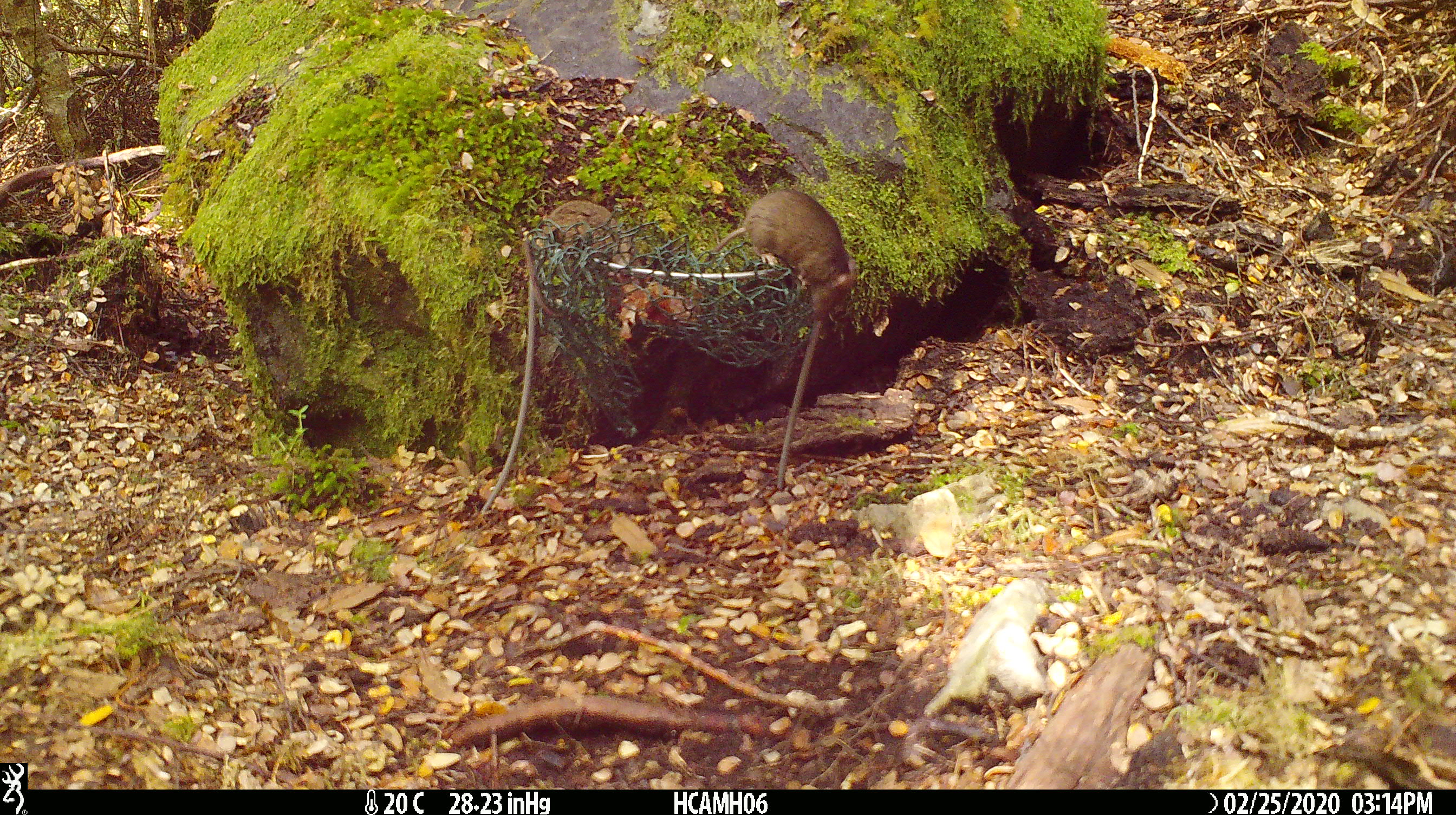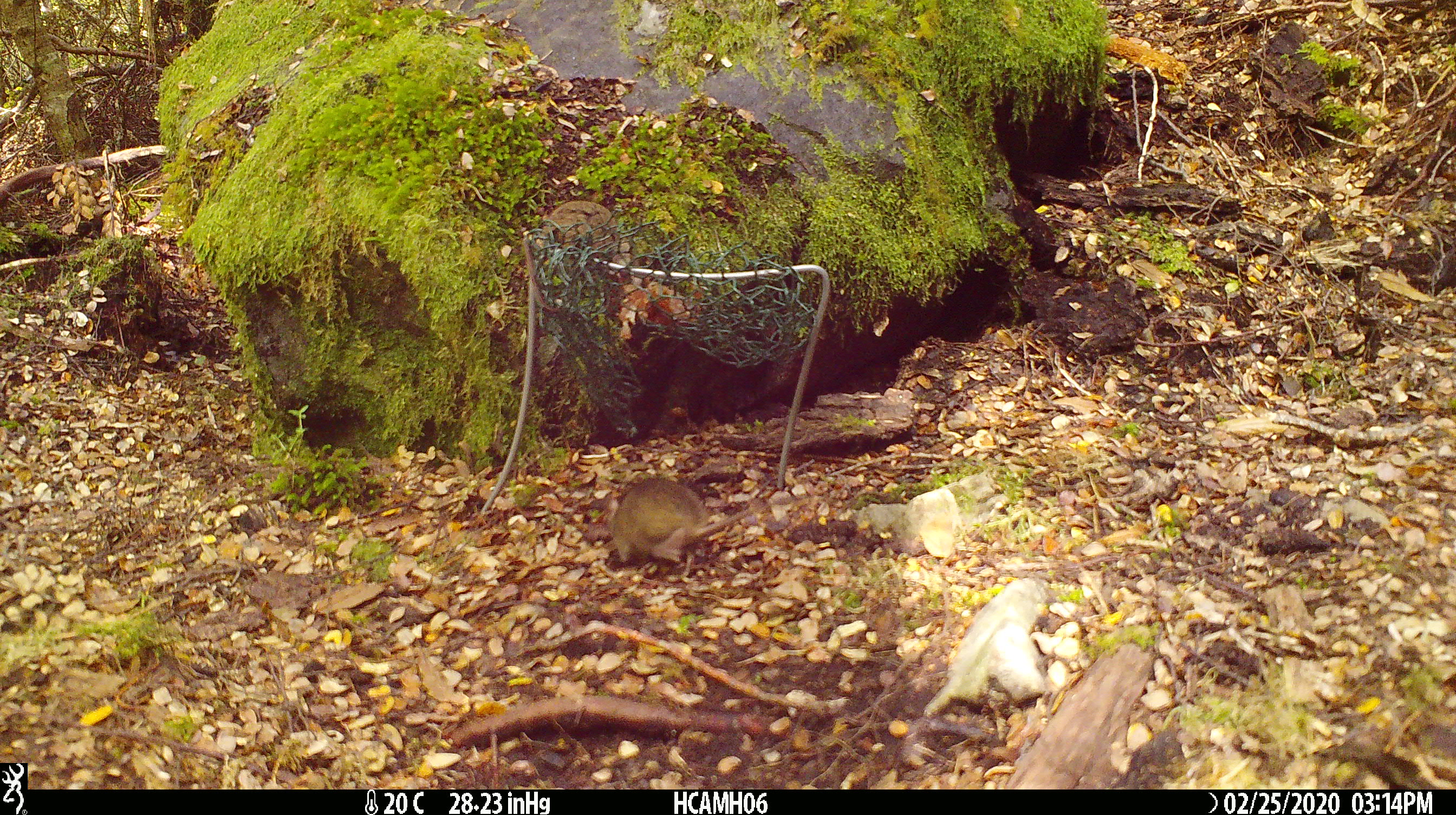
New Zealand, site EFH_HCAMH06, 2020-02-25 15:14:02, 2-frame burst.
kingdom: Animalia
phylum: Chordata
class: Mammalia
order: Rodentia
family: Muridae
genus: Mus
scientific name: Mus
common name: mouse